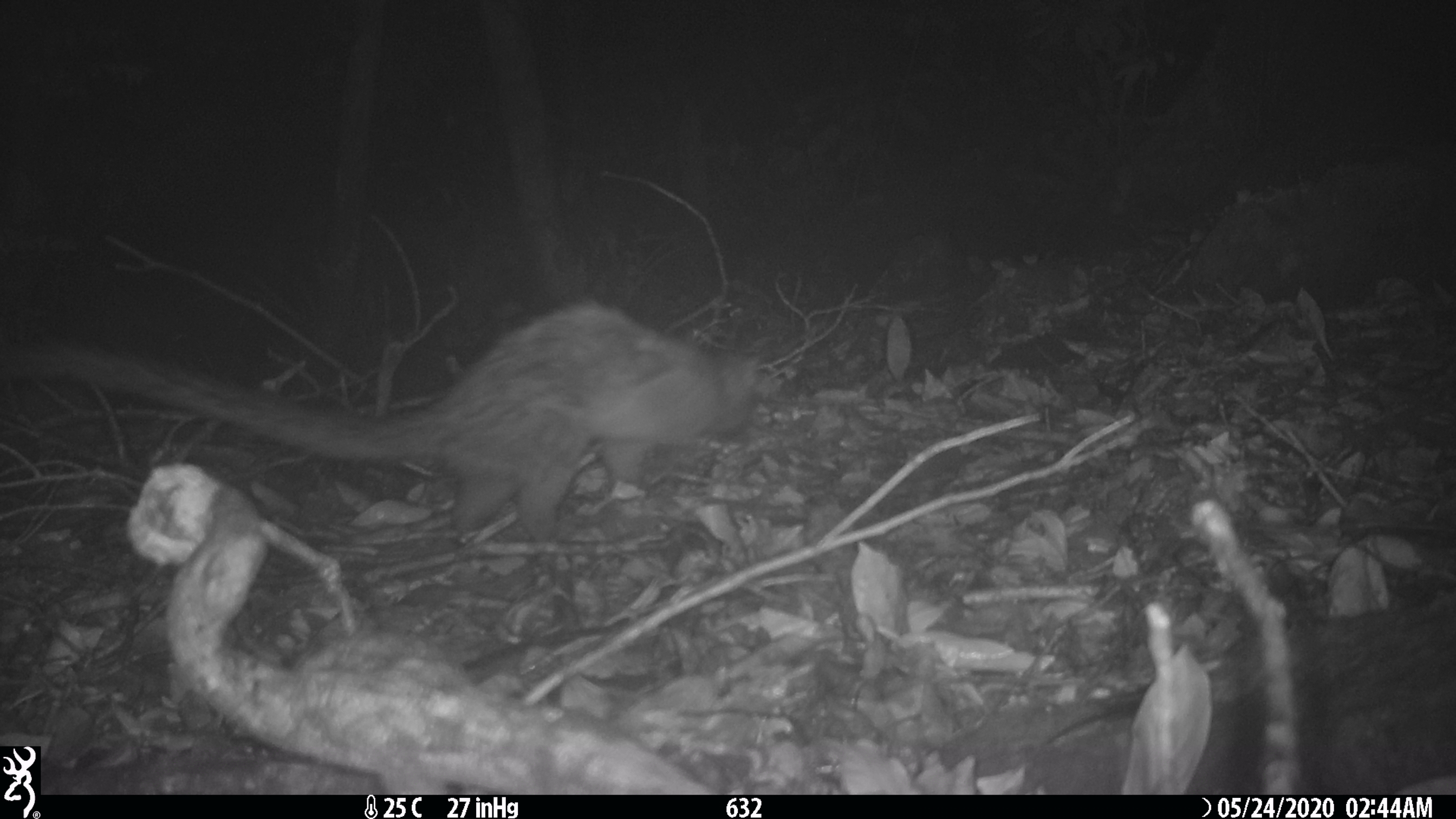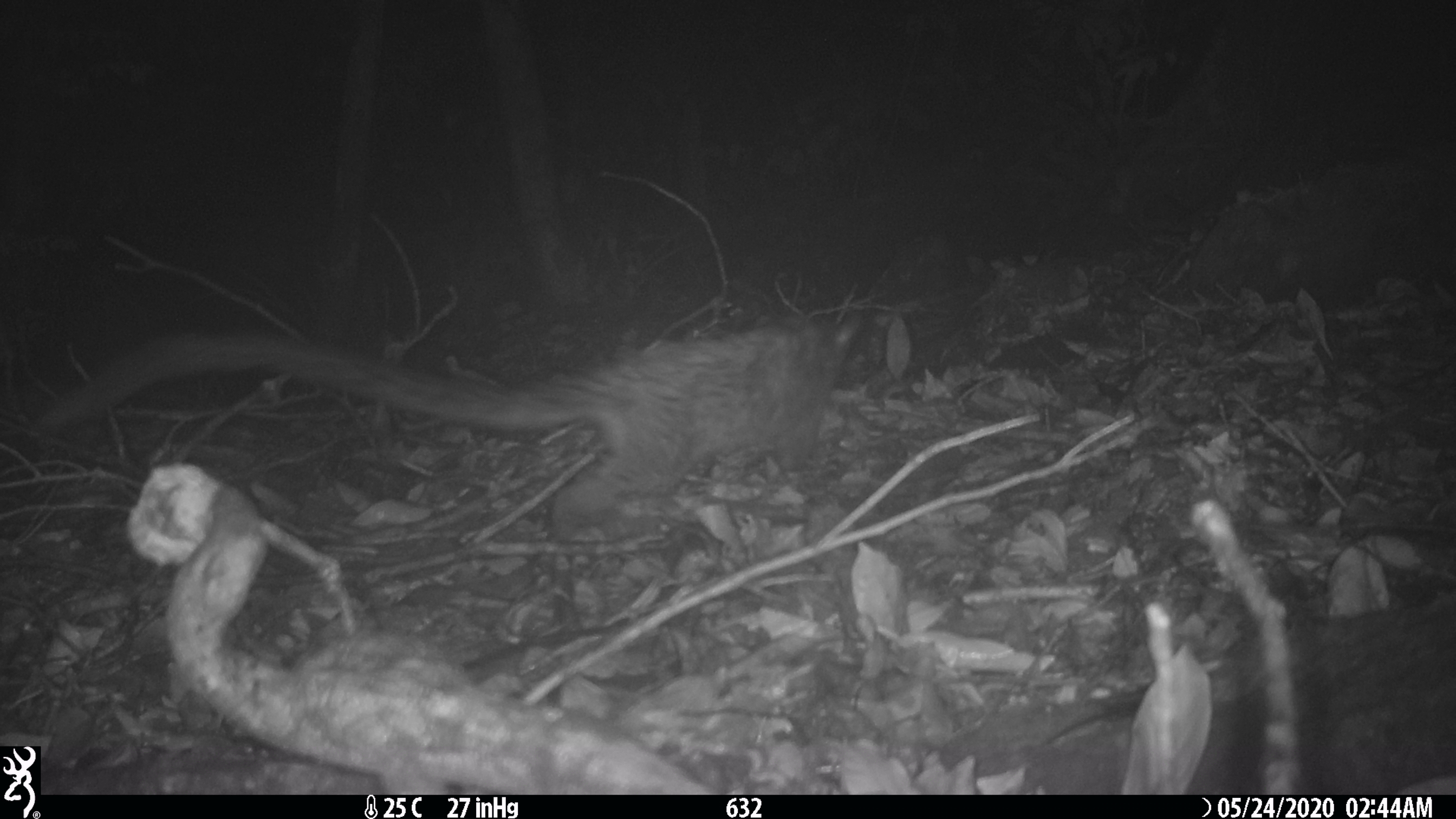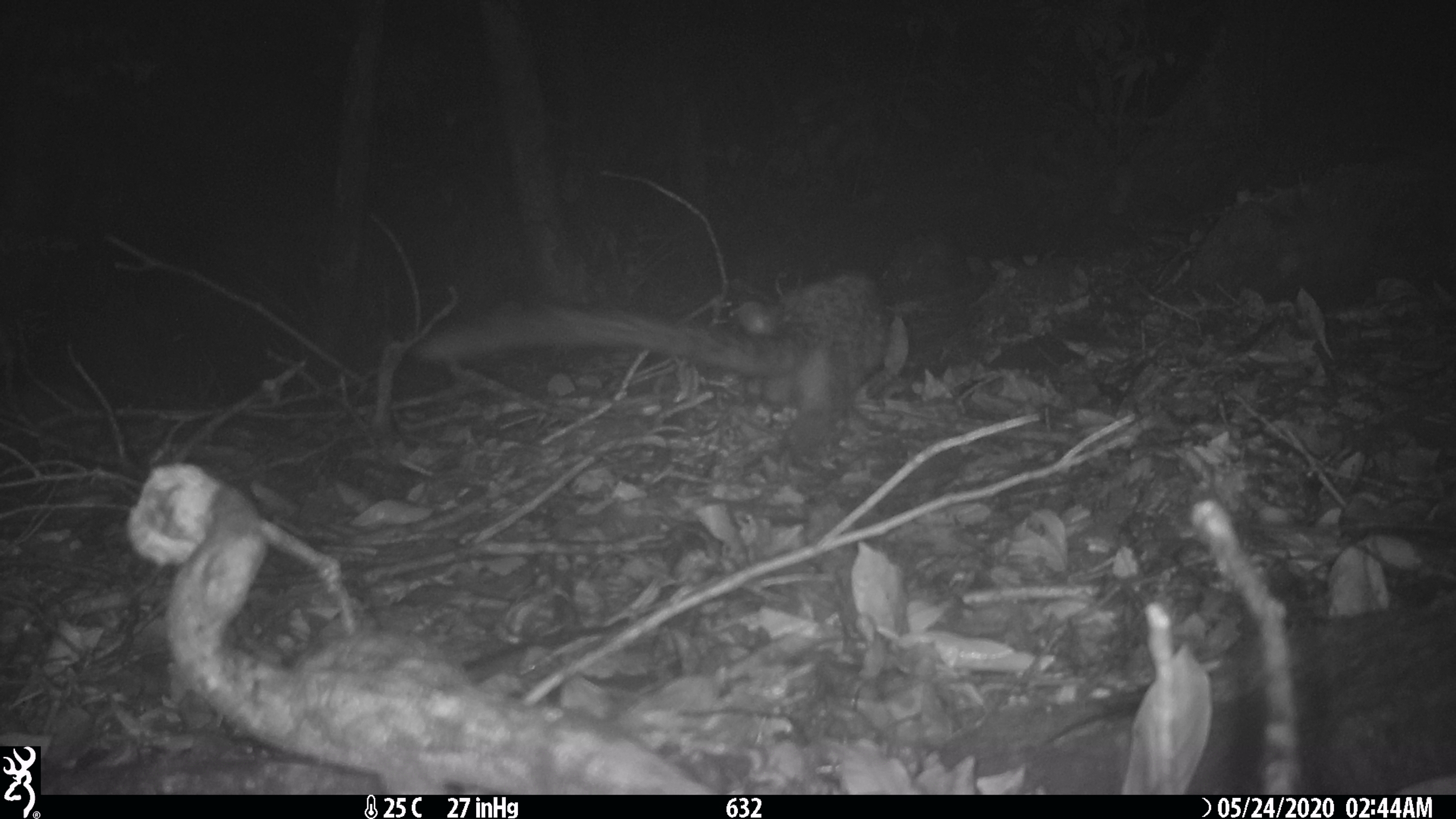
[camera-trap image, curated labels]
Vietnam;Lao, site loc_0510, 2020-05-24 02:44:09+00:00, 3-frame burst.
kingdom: Animalia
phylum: Chordata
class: Mammalia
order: Carnivora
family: Viverridae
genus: Paradoxurus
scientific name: Paradoxurus hermaphroditus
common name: common palm civet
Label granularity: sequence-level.